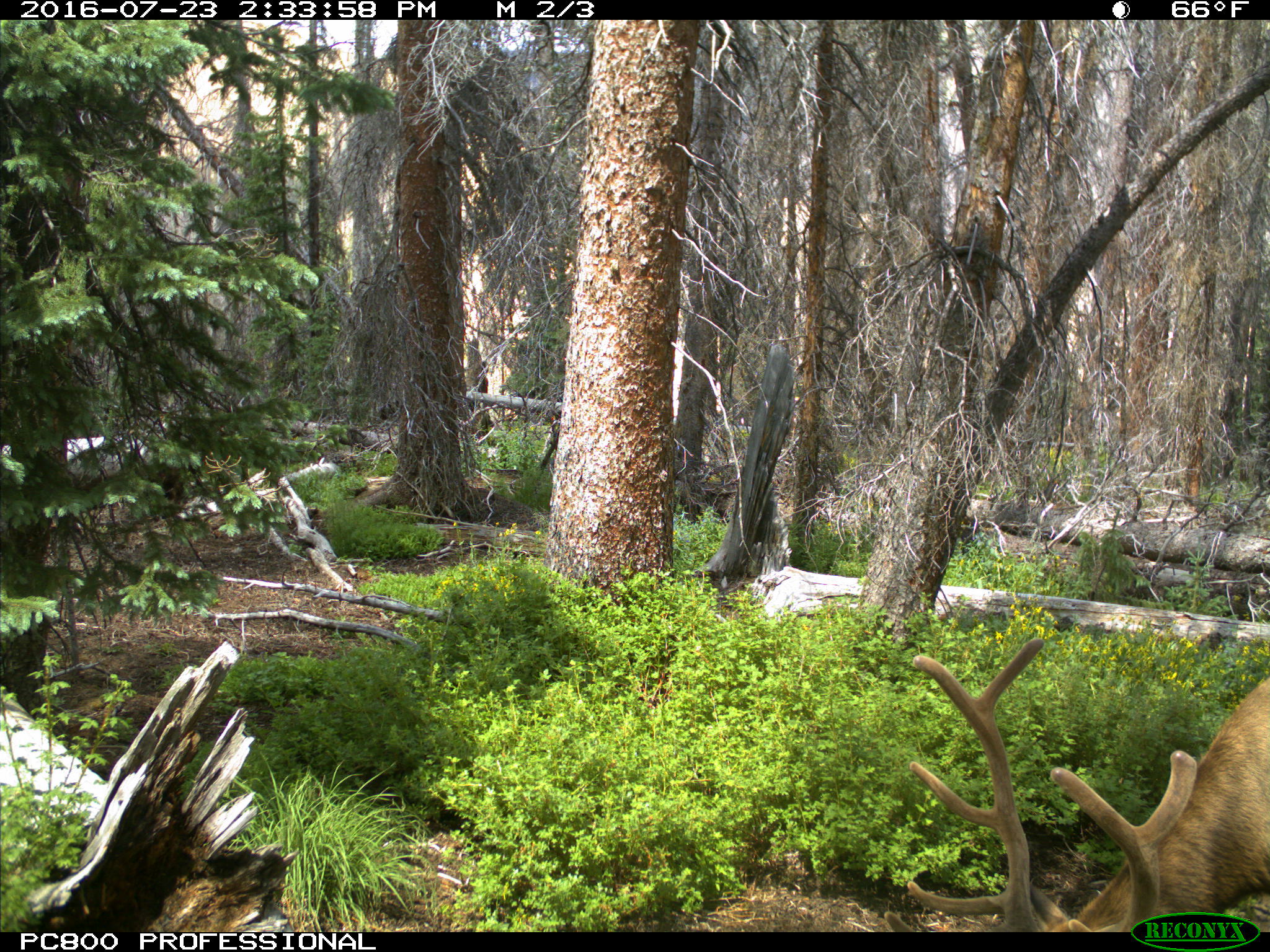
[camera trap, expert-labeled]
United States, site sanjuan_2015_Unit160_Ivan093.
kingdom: Animalia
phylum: Chordata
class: Mammalia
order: Artiodactyla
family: Cervidae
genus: Cervus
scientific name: Cervus elaphus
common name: red deer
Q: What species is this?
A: Cervus elaphus (red deer).